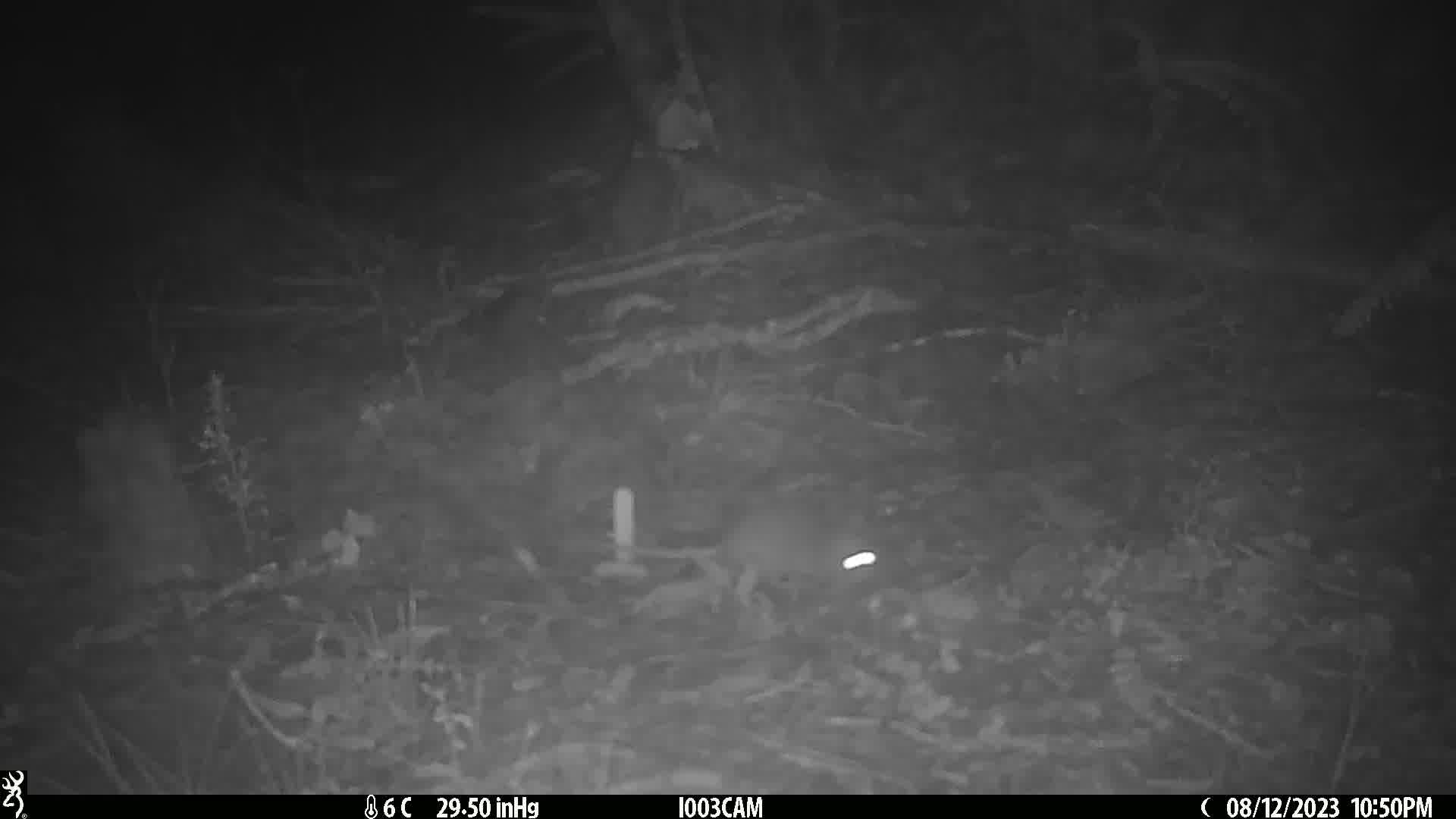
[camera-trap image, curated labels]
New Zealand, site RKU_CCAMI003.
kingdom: Animalia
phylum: Chordata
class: Mammalia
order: Rodentia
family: Muridae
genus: Rattus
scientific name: Rattus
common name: rat